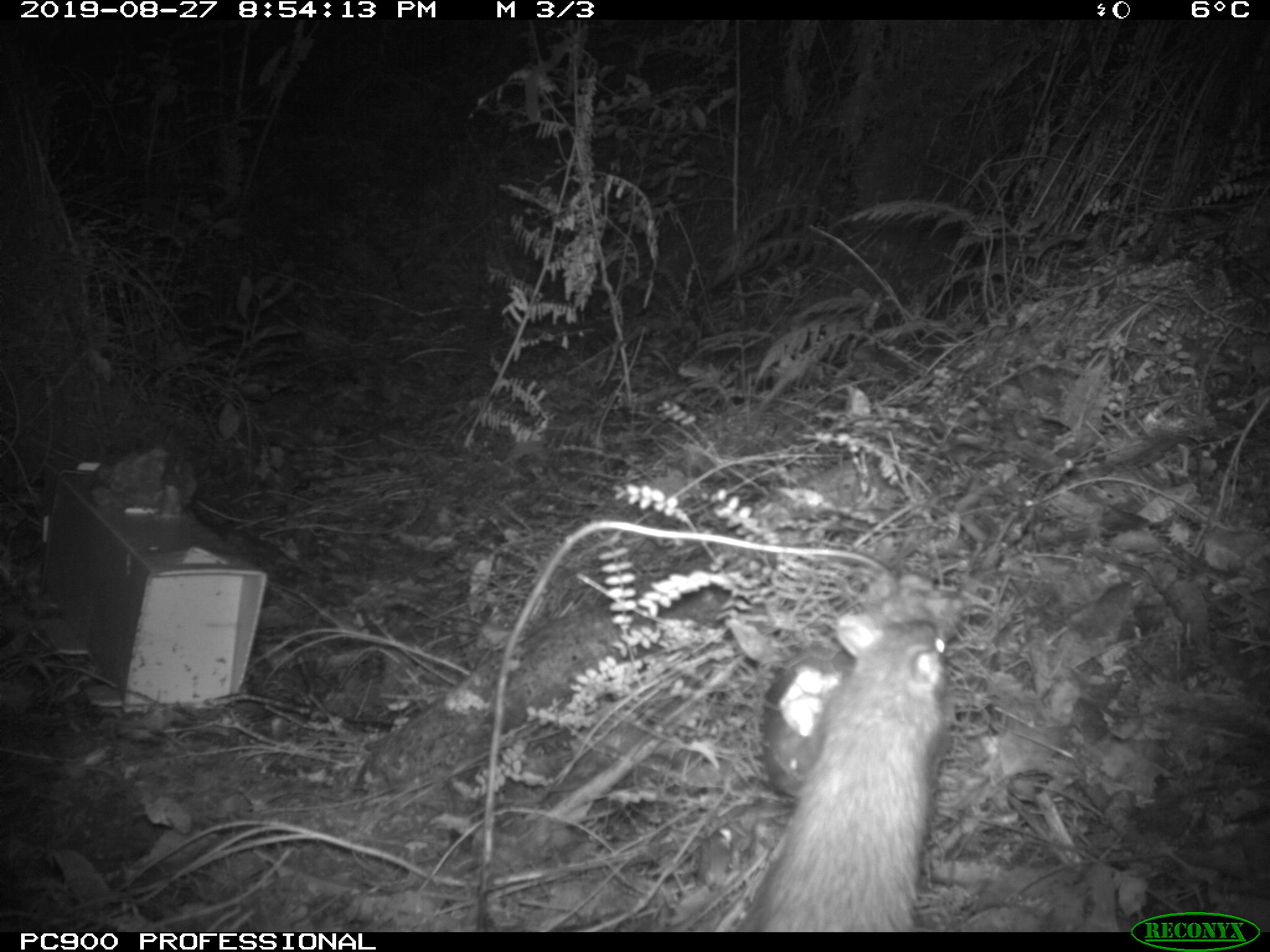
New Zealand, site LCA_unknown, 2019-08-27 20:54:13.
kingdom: Animalia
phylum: Chordata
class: Mammalia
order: Rodentia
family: Muridae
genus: Rattus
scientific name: Rattus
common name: rat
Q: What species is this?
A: Rat (Rattus).